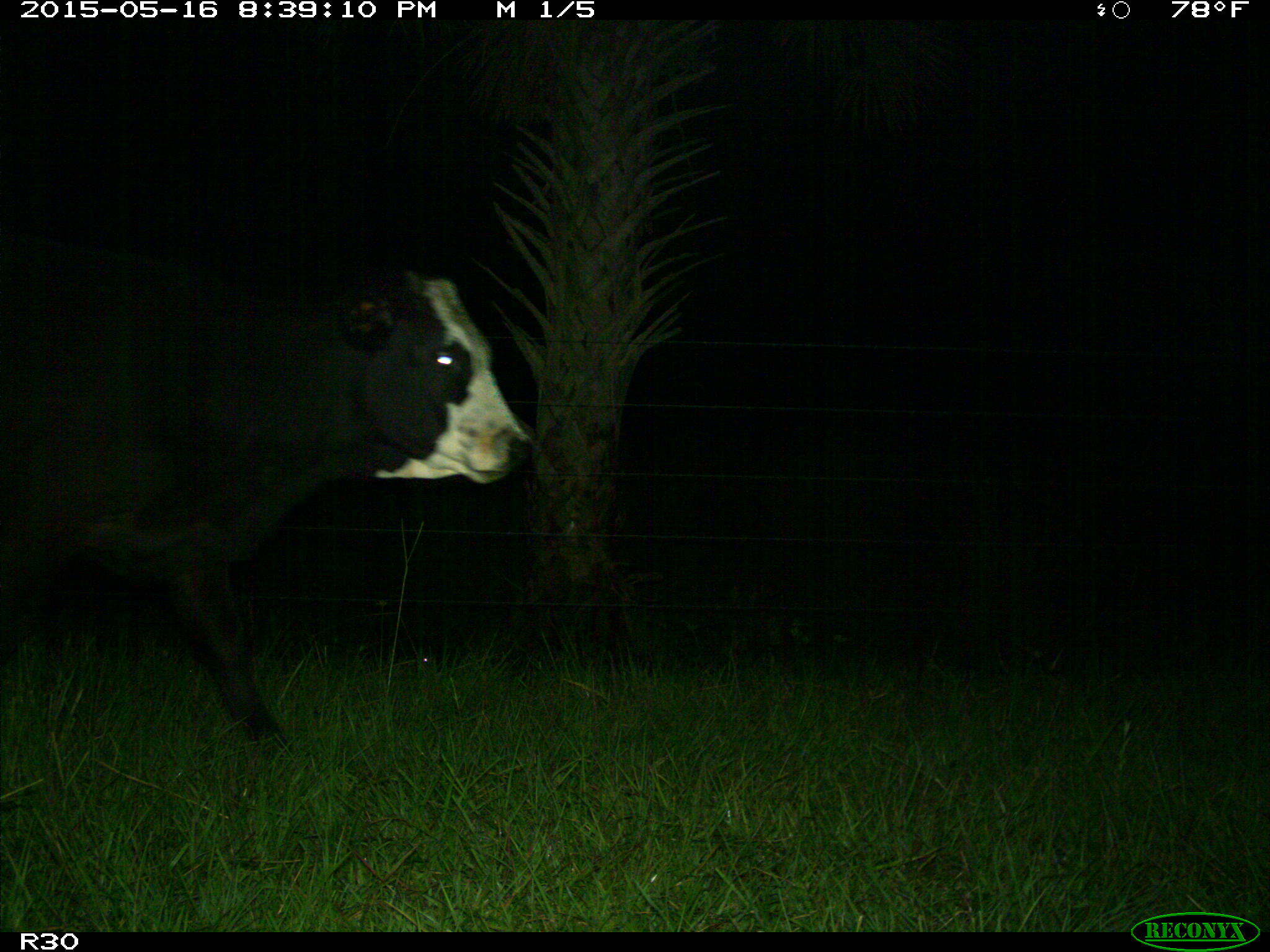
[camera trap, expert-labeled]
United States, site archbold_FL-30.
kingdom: Animalia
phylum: Chordata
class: Mammalia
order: Artiodactyla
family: Bovidae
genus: Bos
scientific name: Bos taurus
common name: domestic cow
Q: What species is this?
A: Bos taurus (domestic cow).